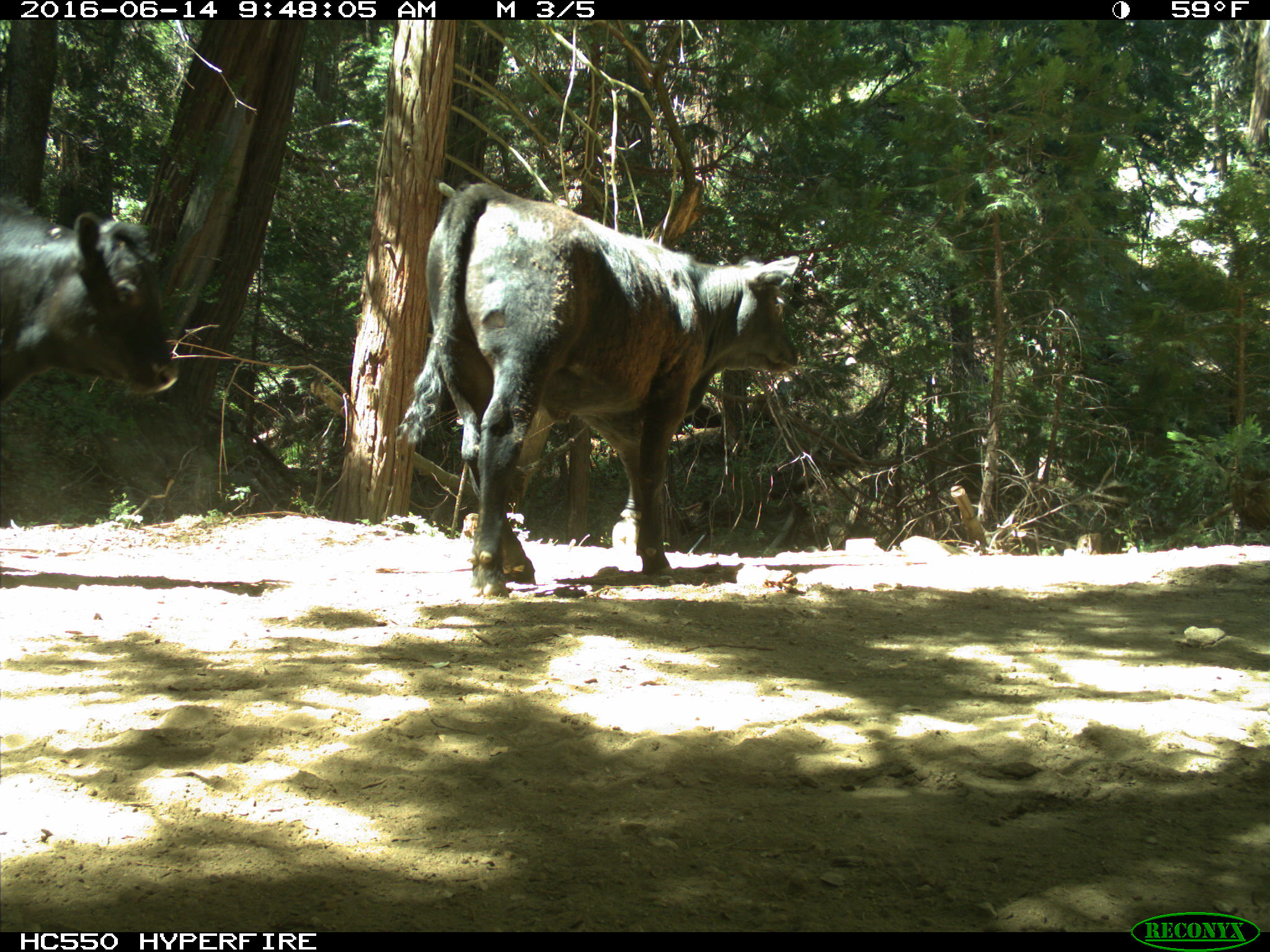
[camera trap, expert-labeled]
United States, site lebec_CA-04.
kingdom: Animalia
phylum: Chordata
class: Mammalia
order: Artiodactyla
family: Bovidae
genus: Bos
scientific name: Bos taurus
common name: domestic cow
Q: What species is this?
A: Bos taurus (domestic cow).